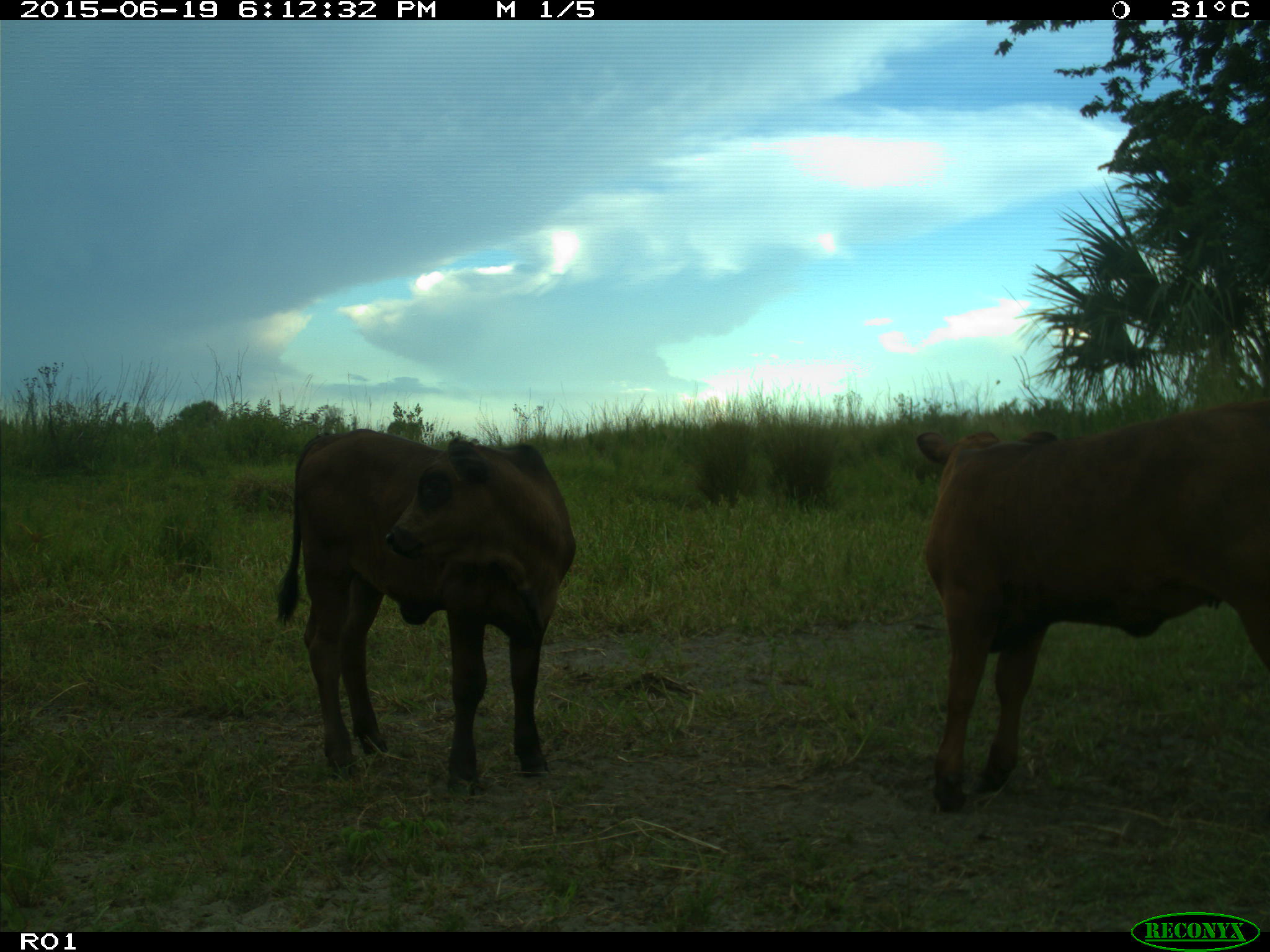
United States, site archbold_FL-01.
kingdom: Animalia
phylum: Chordata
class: Mammalia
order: Artiodactyla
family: Bovidae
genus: Bos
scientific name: Bos taurus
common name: domestic cow